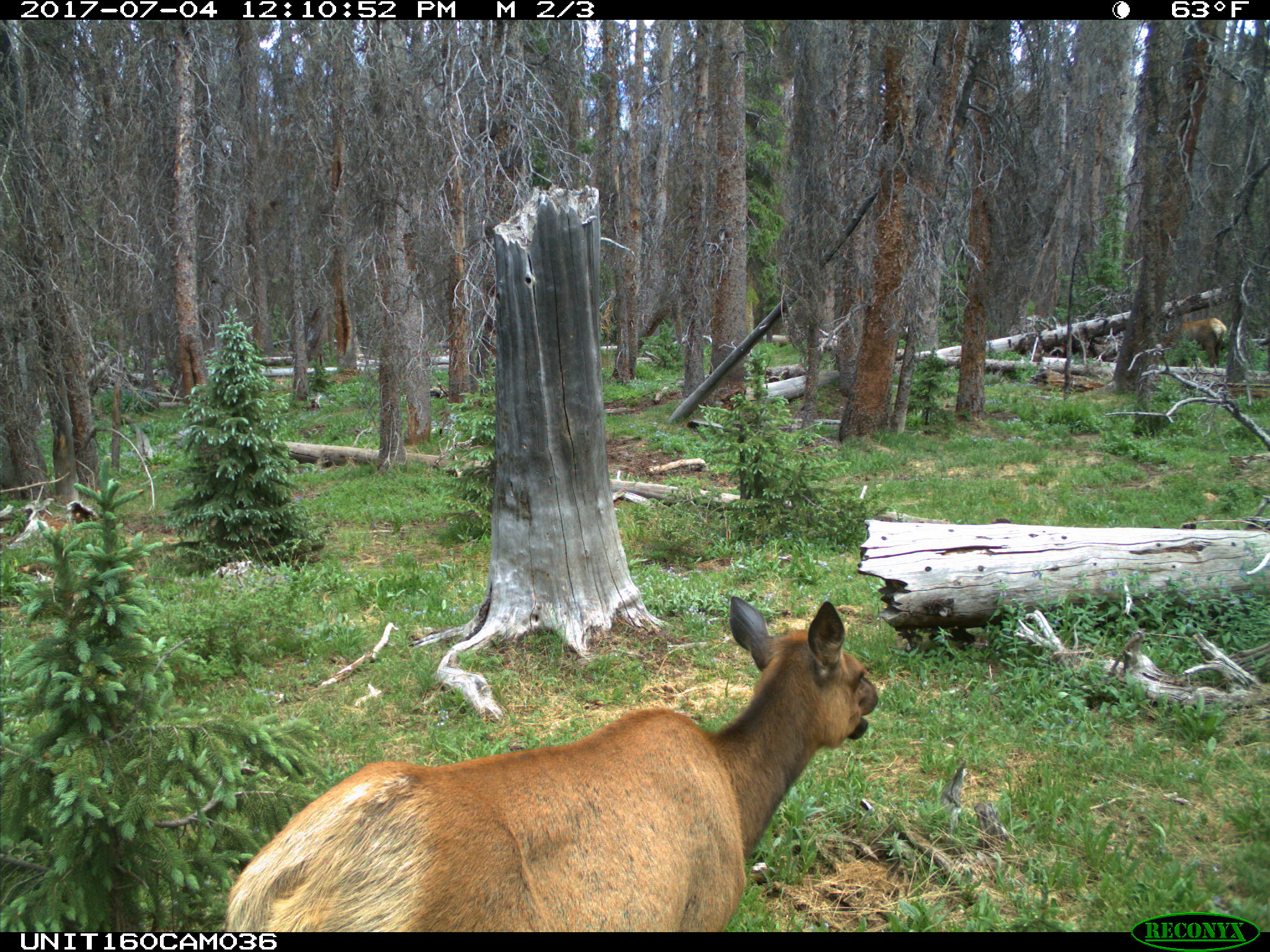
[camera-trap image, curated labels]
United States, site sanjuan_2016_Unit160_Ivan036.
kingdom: Animalia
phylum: Chordata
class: Mammalia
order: Artiodactyla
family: Cervidae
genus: Cervus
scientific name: Cervus elaphus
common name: red deer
Cervus elaphus (red deer).